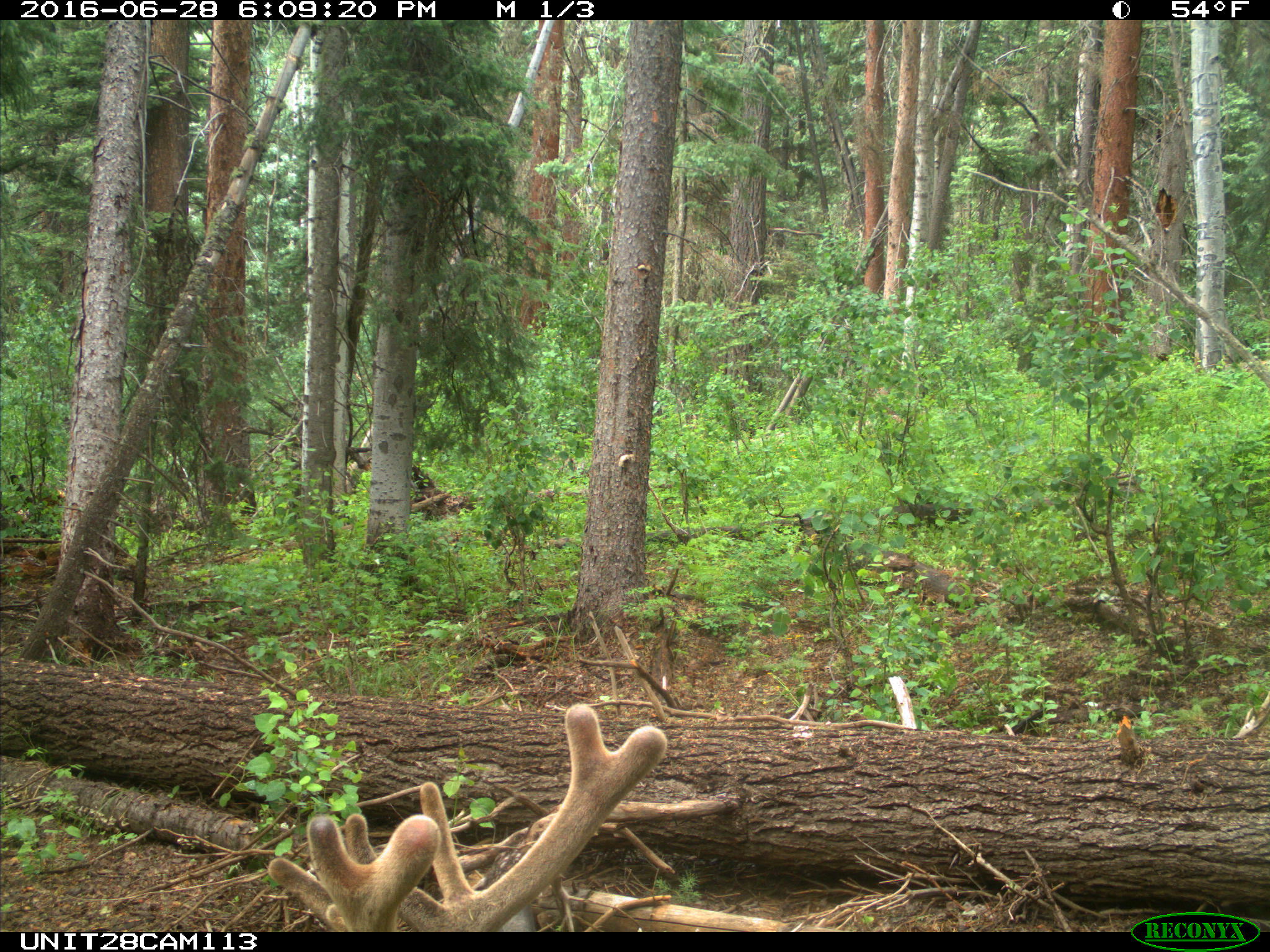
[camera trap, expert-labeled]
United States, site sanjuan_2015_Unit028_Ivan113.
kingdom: Animalia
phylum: Chordata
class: Mammalia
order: Artiodactyla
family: Cervidae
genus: Cervus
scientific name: Cervus elaphus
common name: red deer